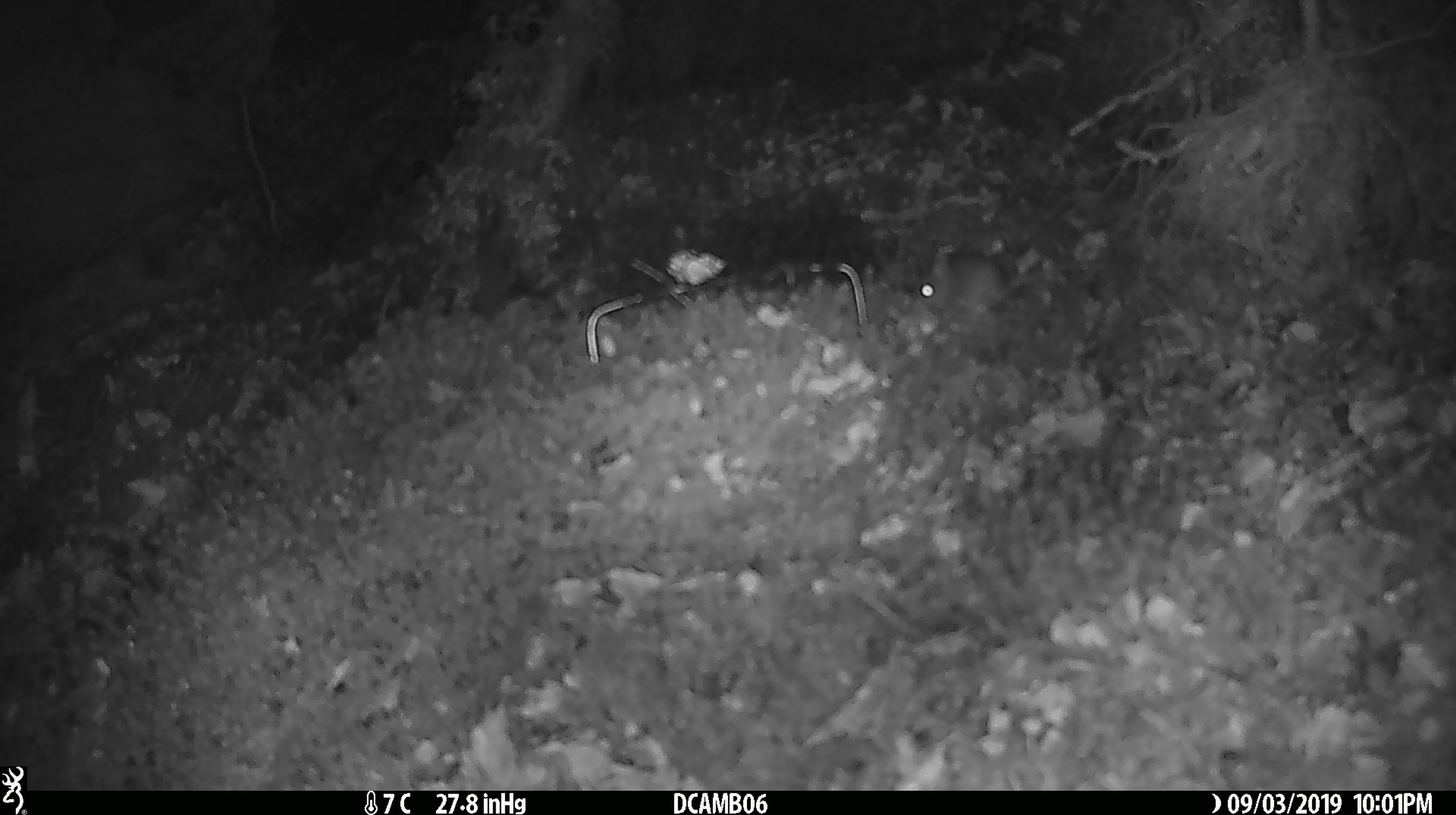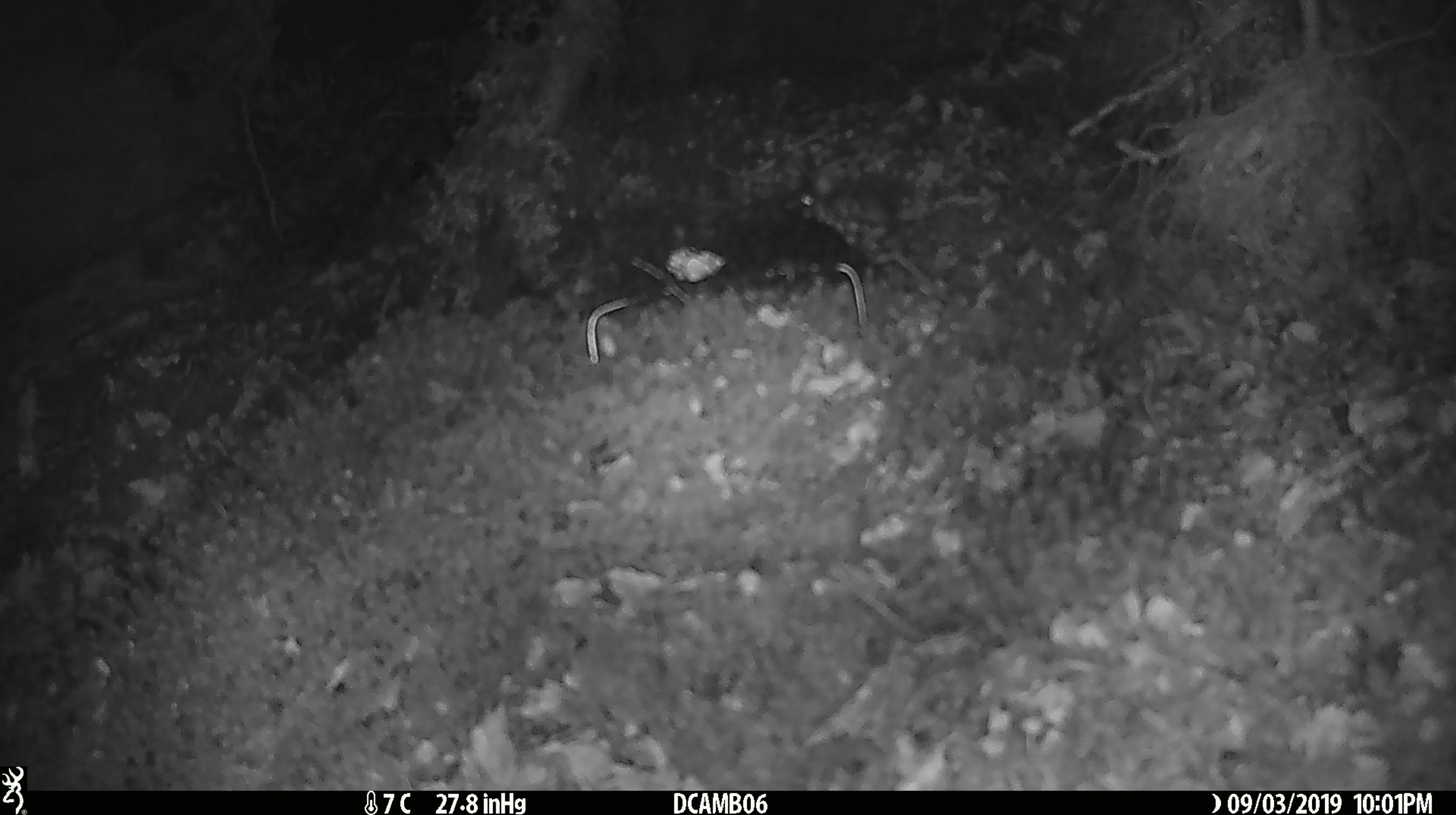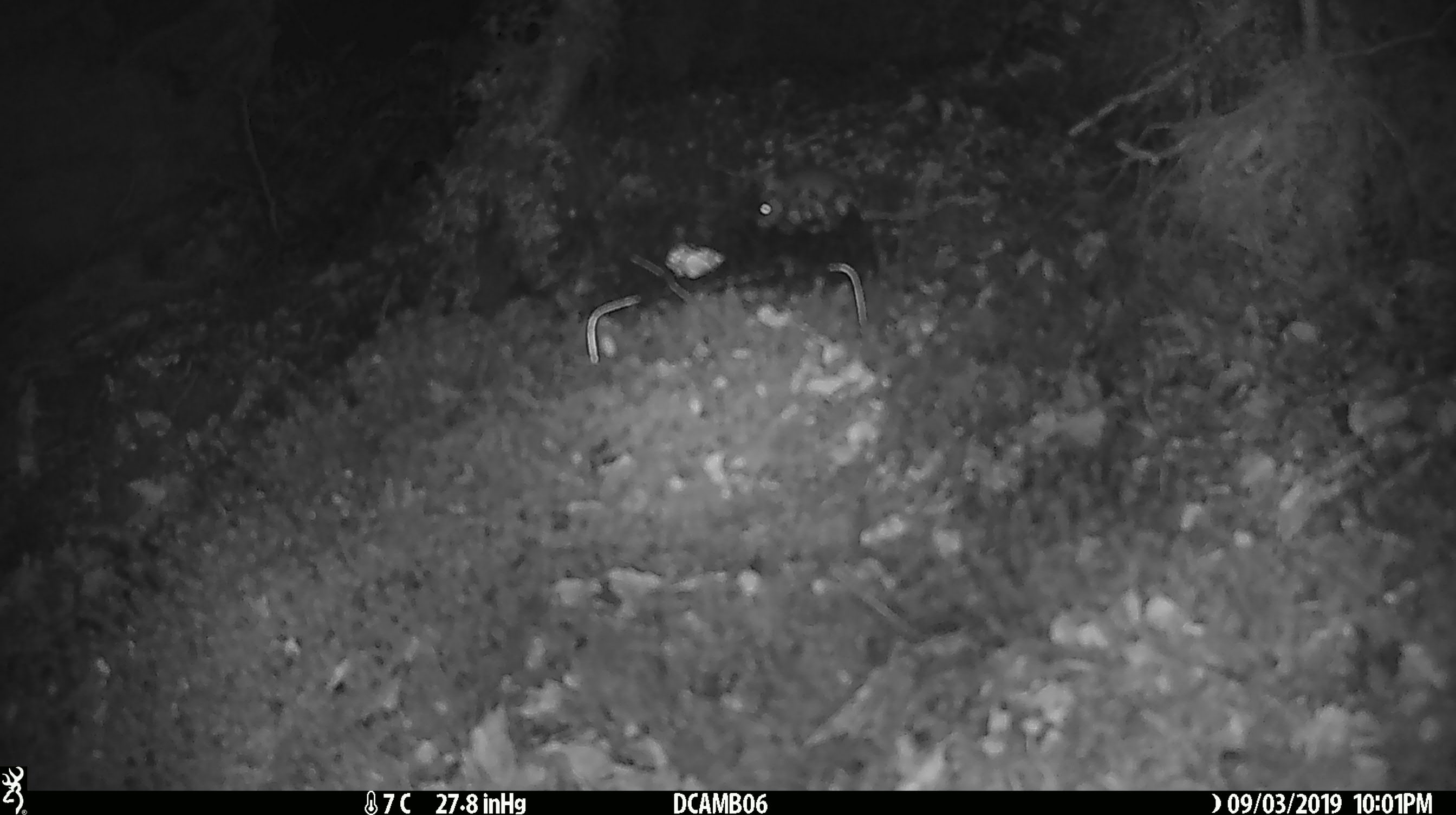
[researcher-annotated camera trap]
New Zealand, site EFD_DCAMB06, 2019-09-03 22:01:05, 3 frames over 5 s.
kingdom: Animalia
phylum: Chordata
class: Mammalia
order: Rodentia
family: Muridae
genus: Mus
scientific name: Mus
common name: mouse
Mouse (Mus).